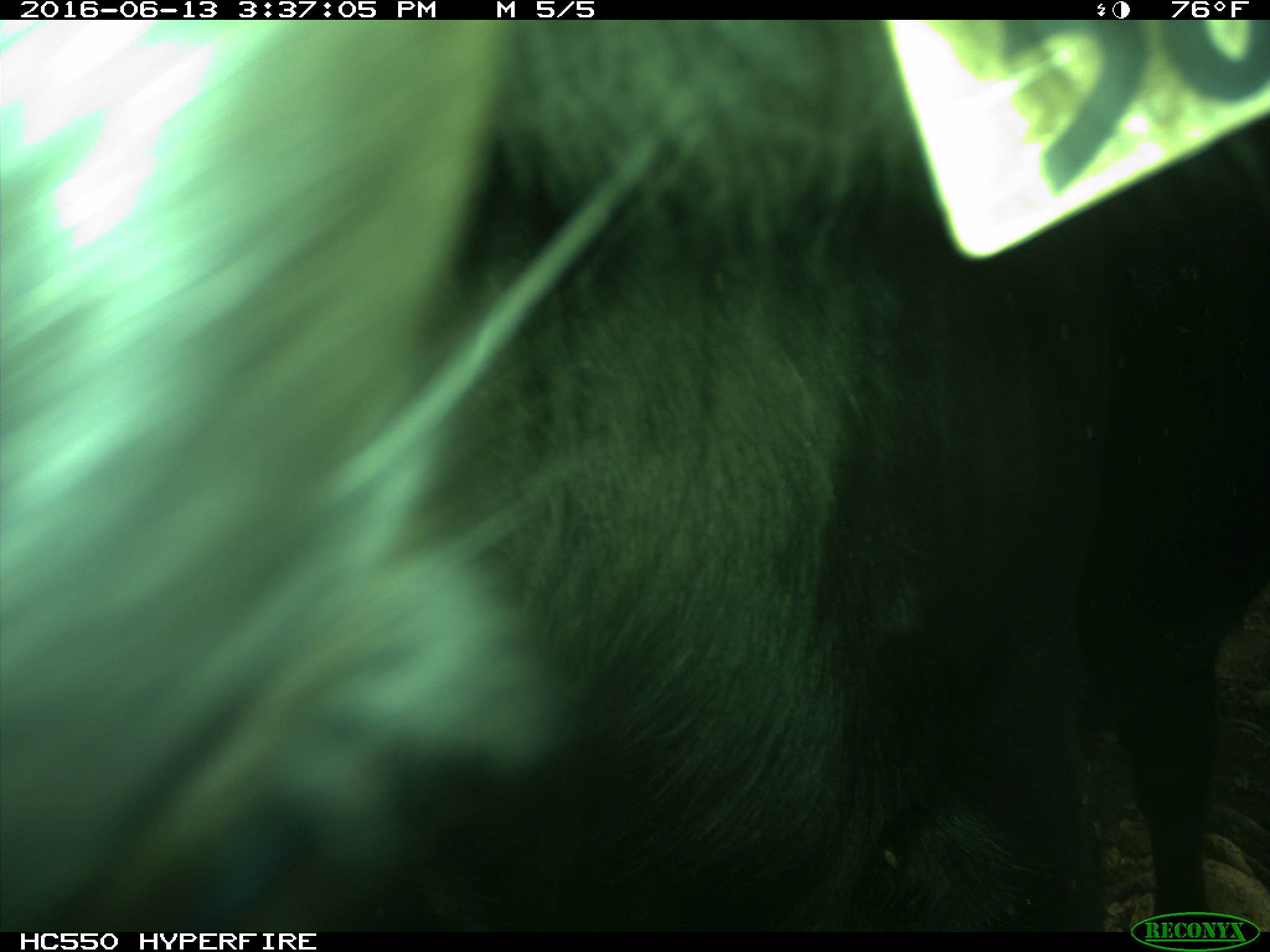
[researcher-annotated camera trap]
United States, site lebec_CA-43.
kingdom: Animalia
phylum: Chordata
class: Mammalia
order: Artiodactyla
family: Bovidae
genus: Bos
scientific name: Bos taurus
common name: domestic cow